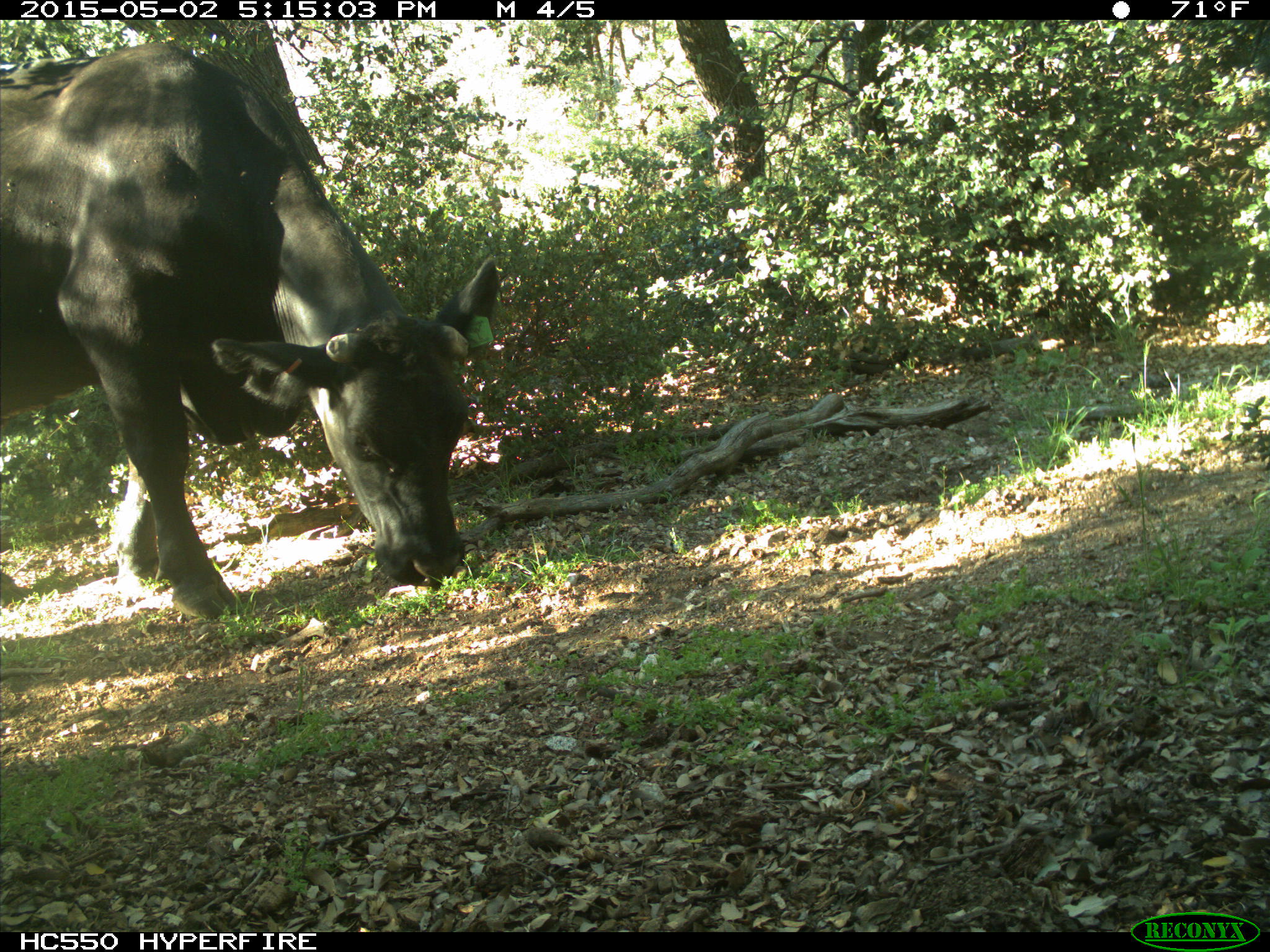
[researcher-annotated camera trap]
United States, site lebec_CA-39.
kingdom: Animalia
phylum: Chordata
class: Mammalia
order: Artiodactyla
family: Bovidae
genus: Bos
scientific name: Bos taurus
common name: domestic cow